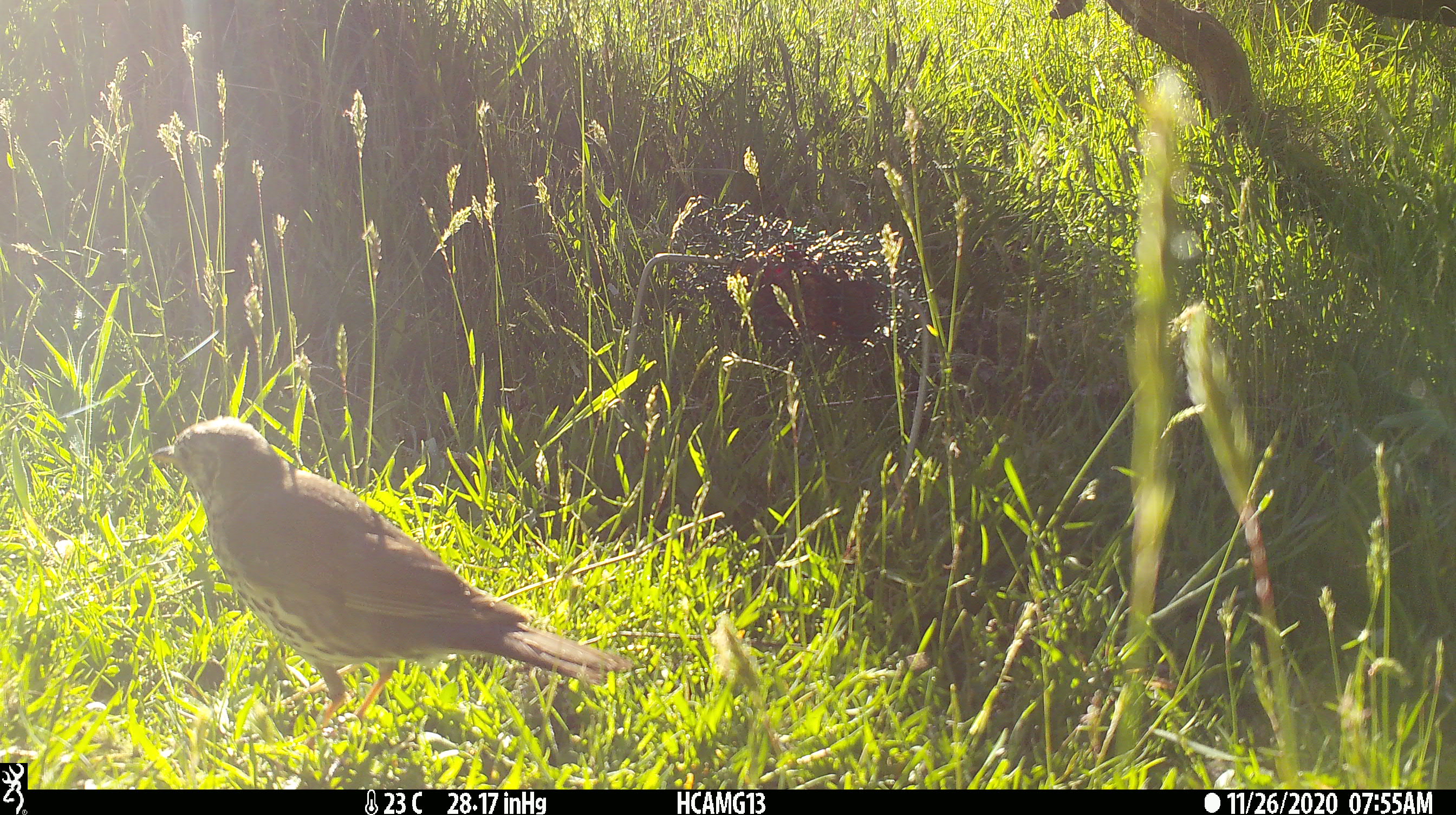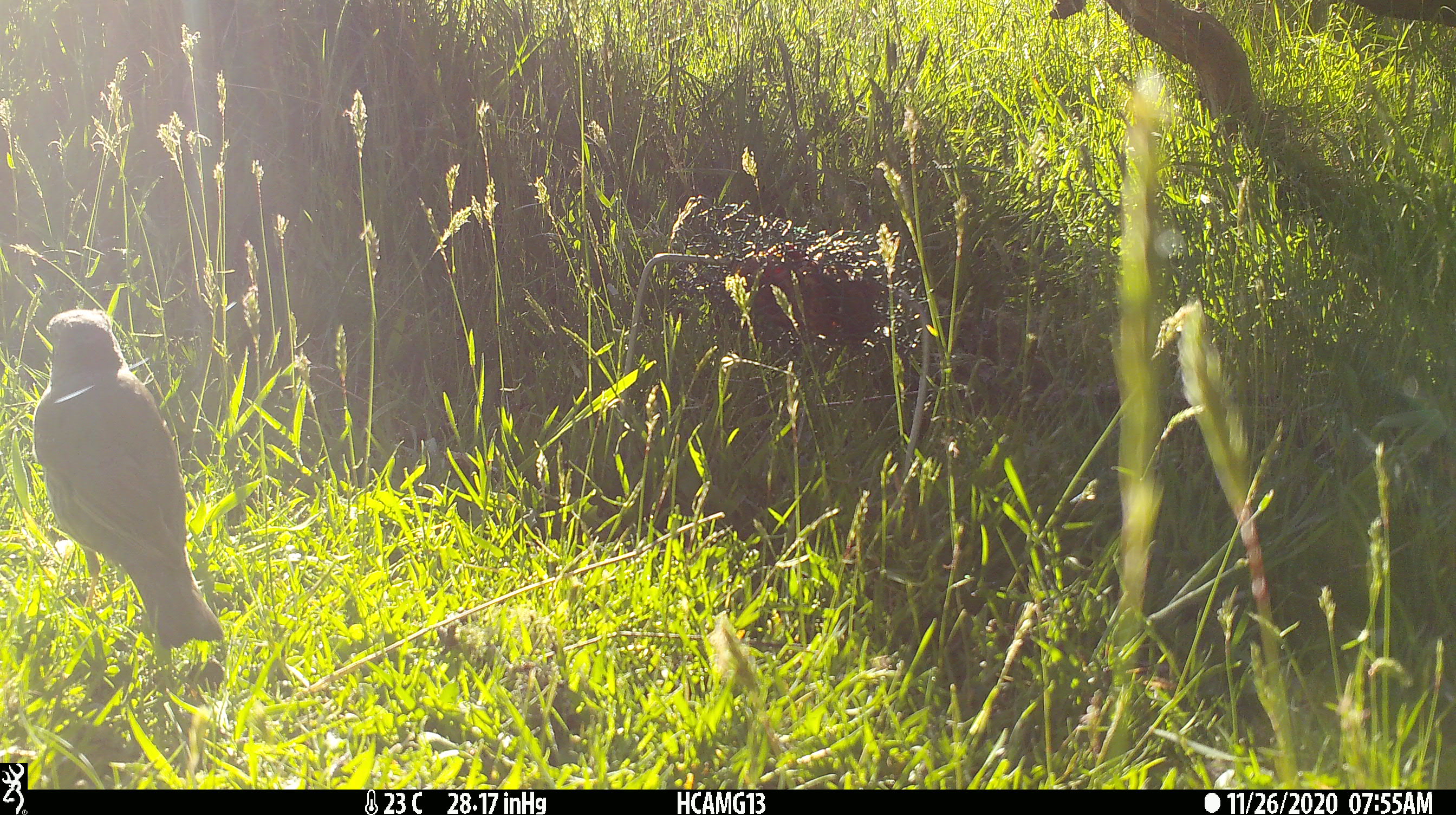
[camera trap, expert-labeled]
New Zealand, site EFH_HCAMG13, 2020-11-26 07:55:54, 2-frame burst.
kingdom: Animalia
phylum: Chordata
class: Aves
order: Passeriformes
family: Turdidae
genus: Turdus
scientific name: Turdus philomelos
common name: song thrush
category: thrush